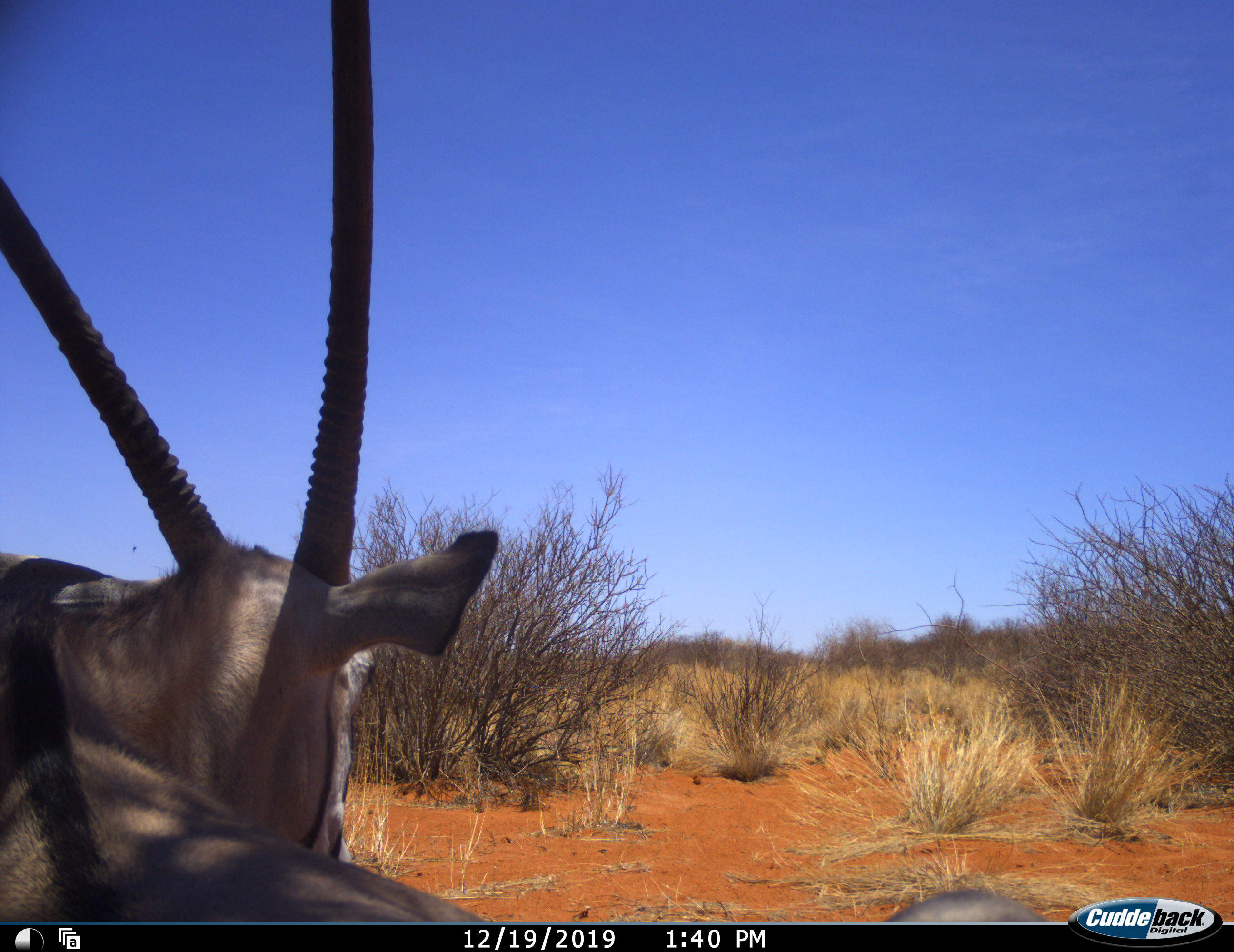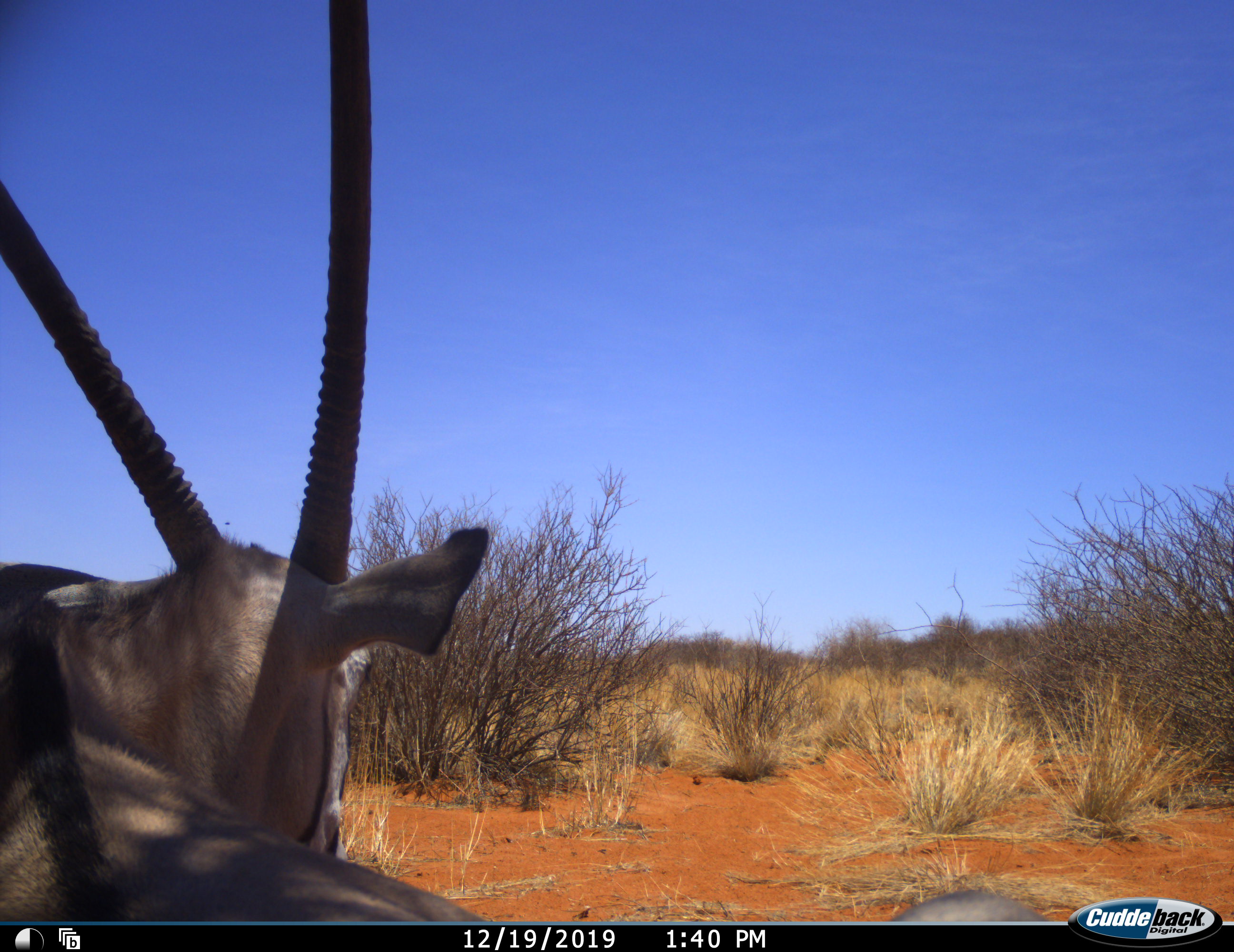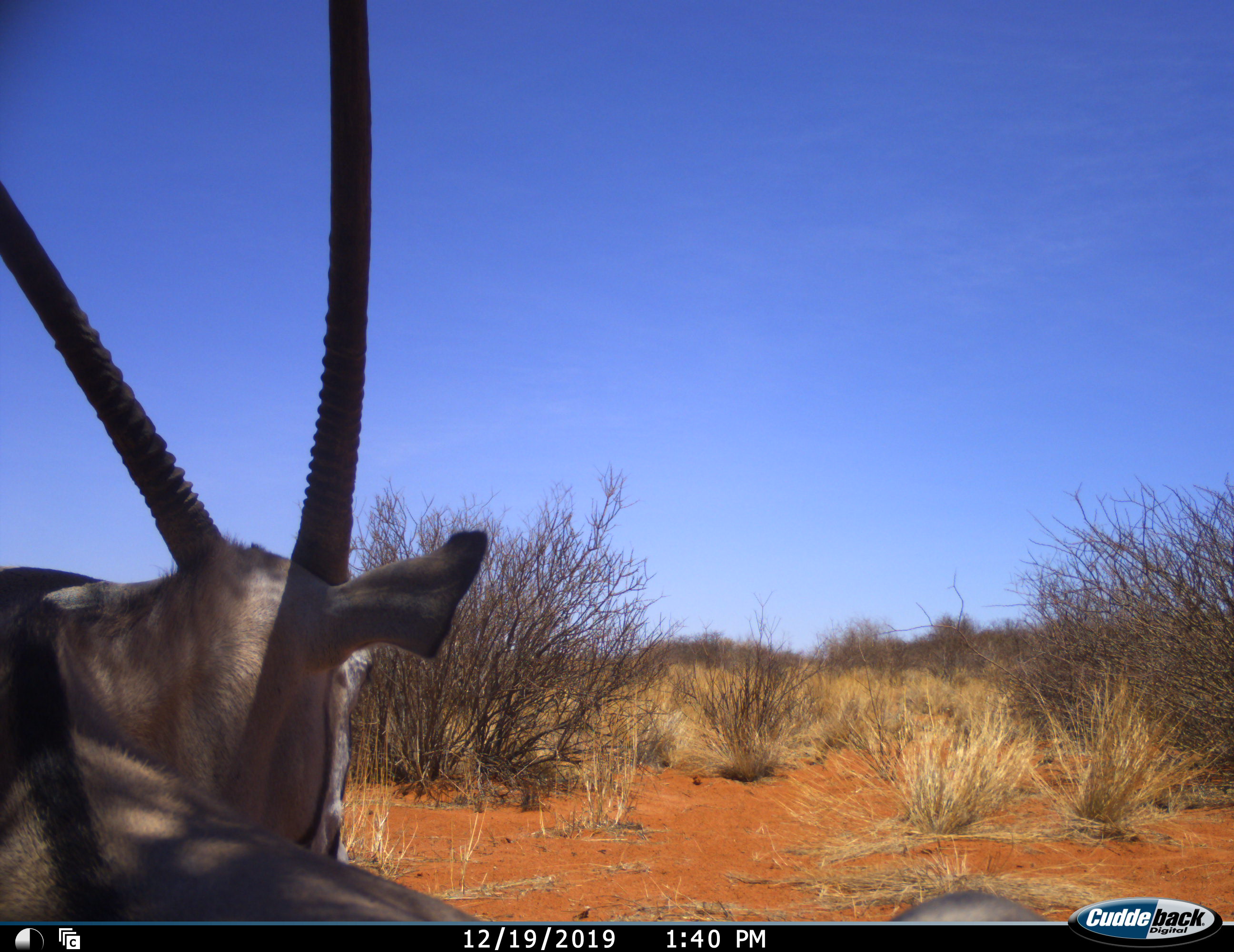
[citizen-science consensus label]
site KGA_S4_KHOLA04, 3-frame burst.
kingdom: Animalia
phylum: Chordata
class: Mammalia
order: Artiodactyla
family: Bovidae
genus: Oryx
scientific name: Oryx gazella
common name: gemsbok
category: oryx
Oryx (gemsbok) (Oryx gazella), count 1. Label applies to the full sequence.